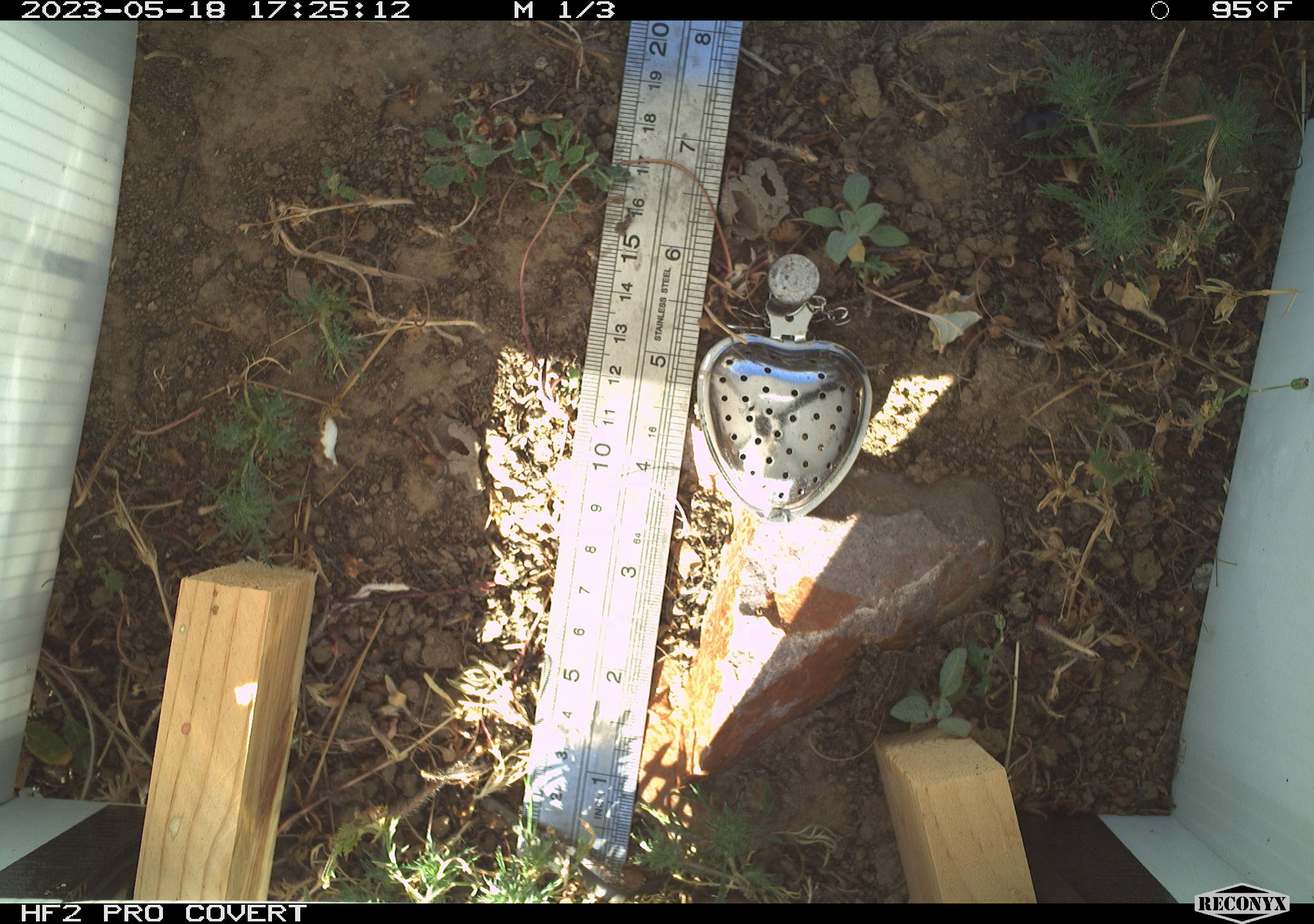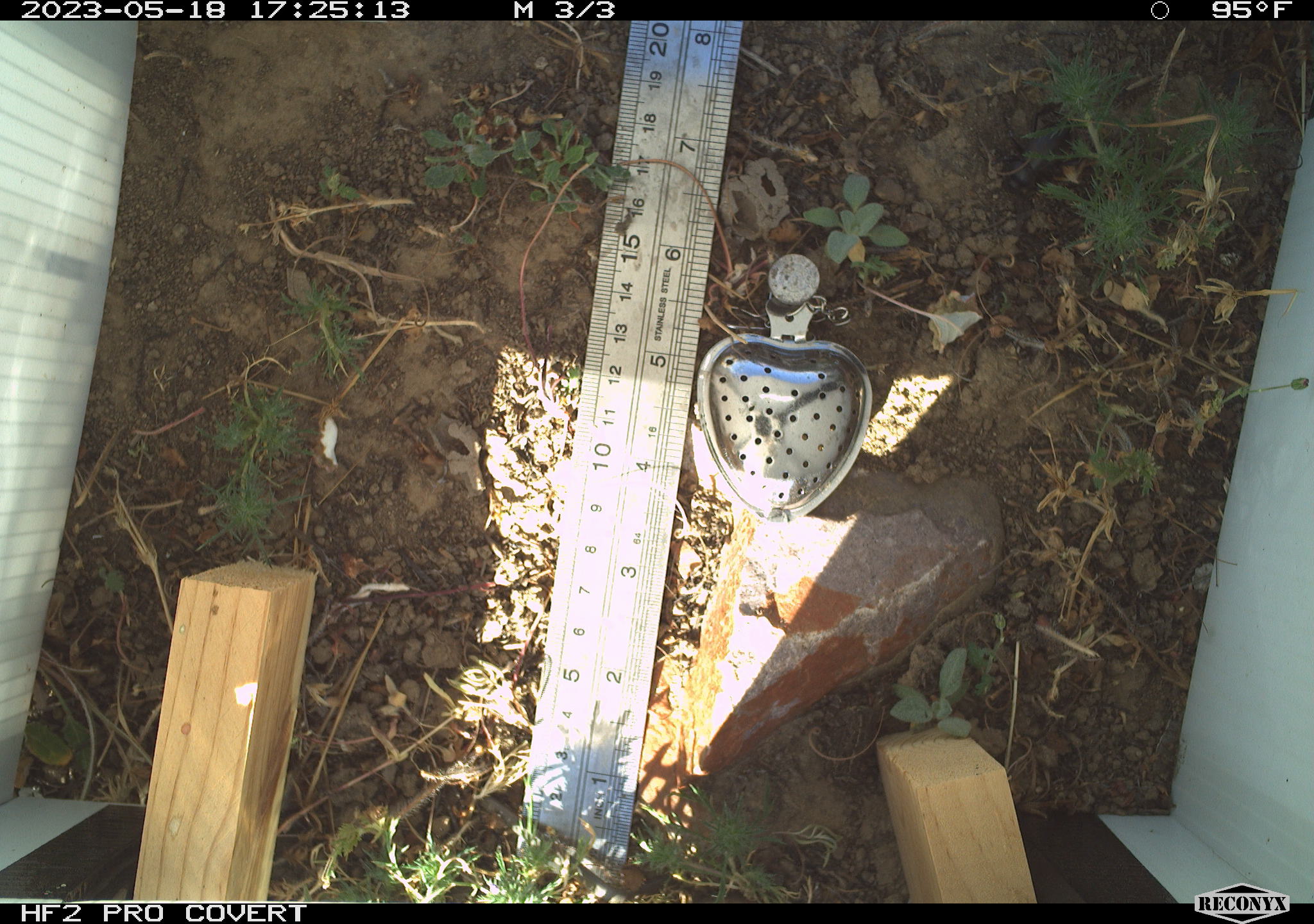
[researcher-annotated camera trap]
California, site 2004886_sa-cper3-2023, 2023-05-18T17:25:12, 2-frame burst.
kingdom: Animalia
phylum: Chordata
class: Amphibia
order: Anura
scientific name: Anura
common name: frogs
Frogs (Anura).